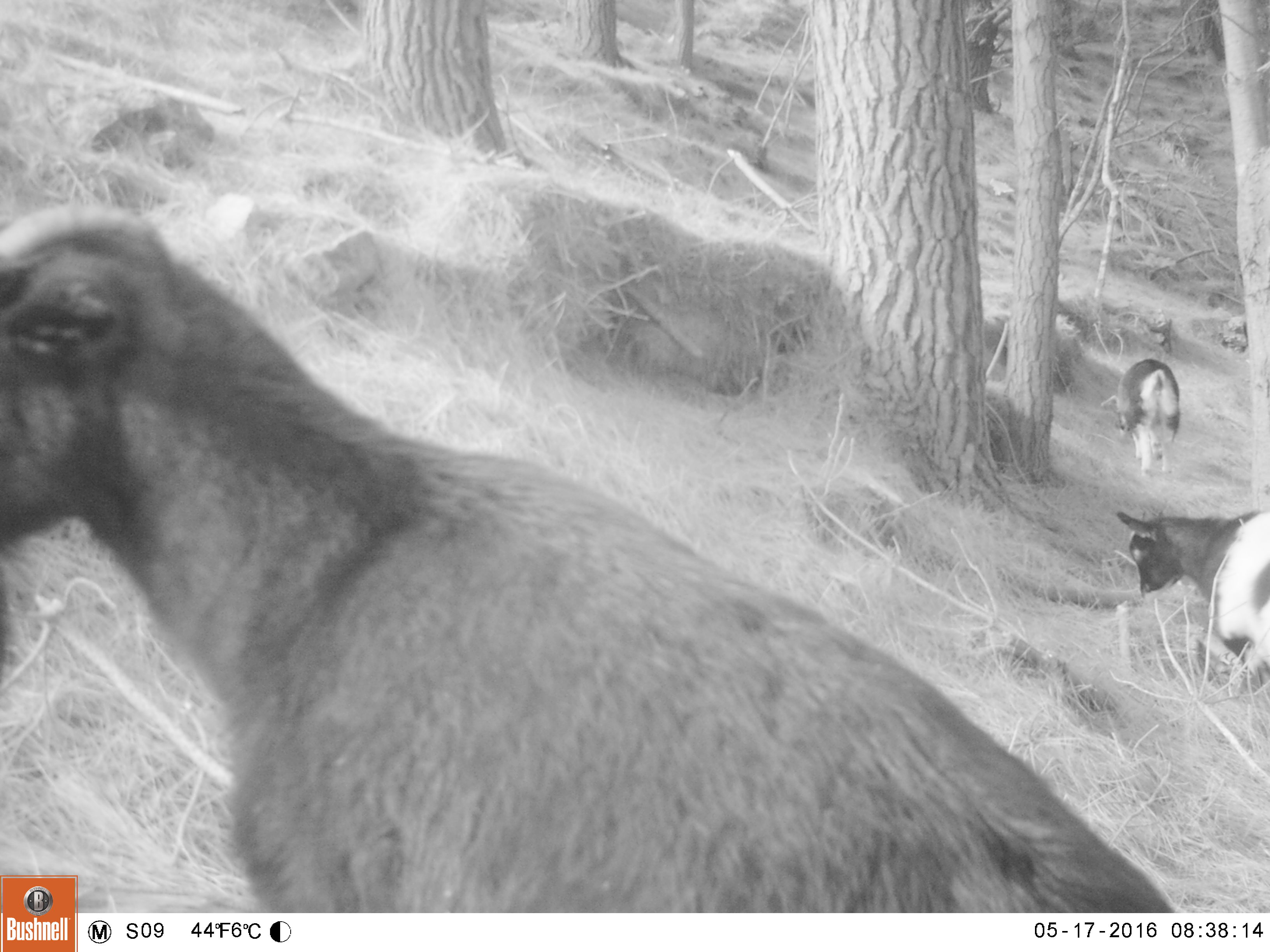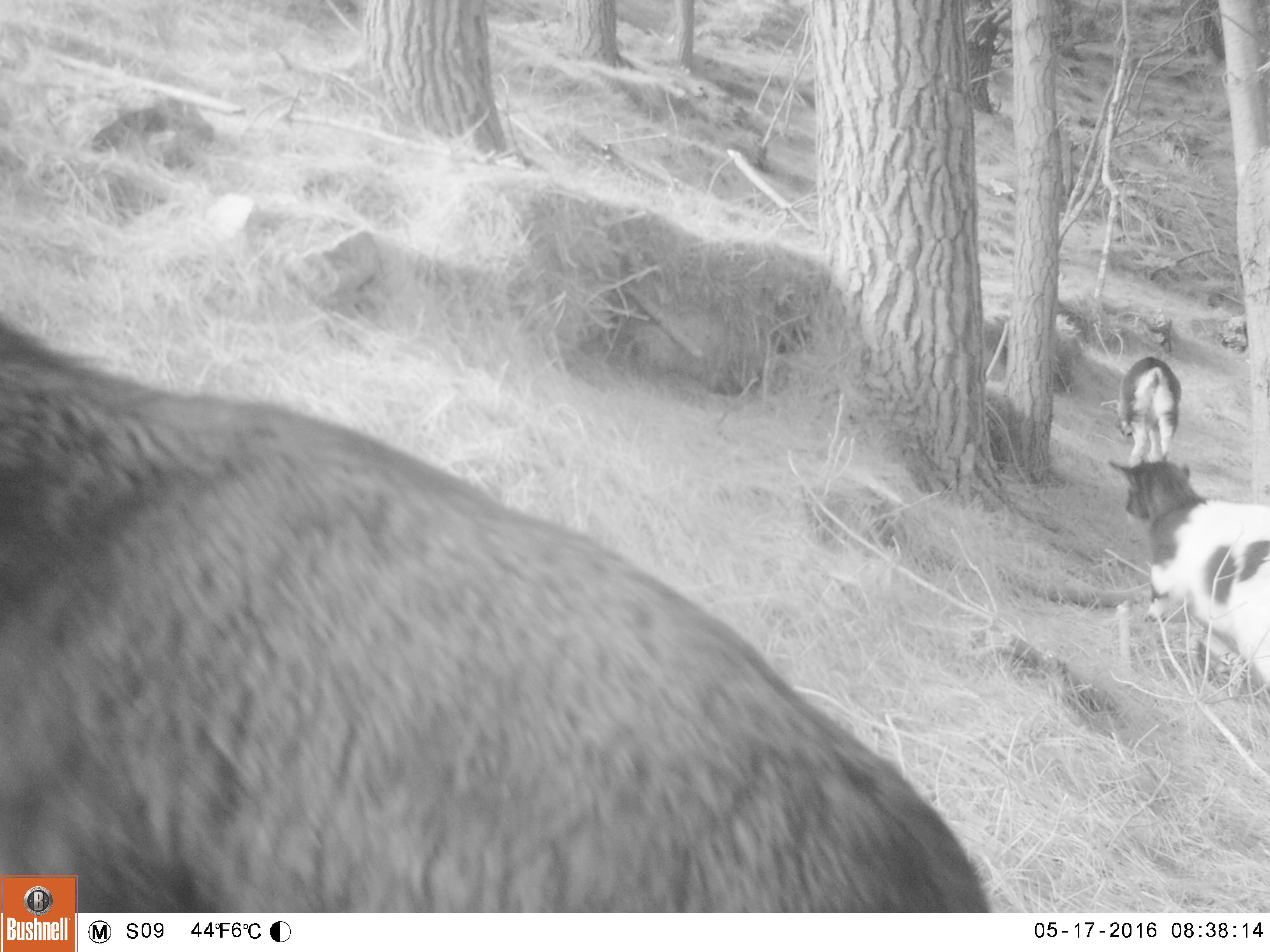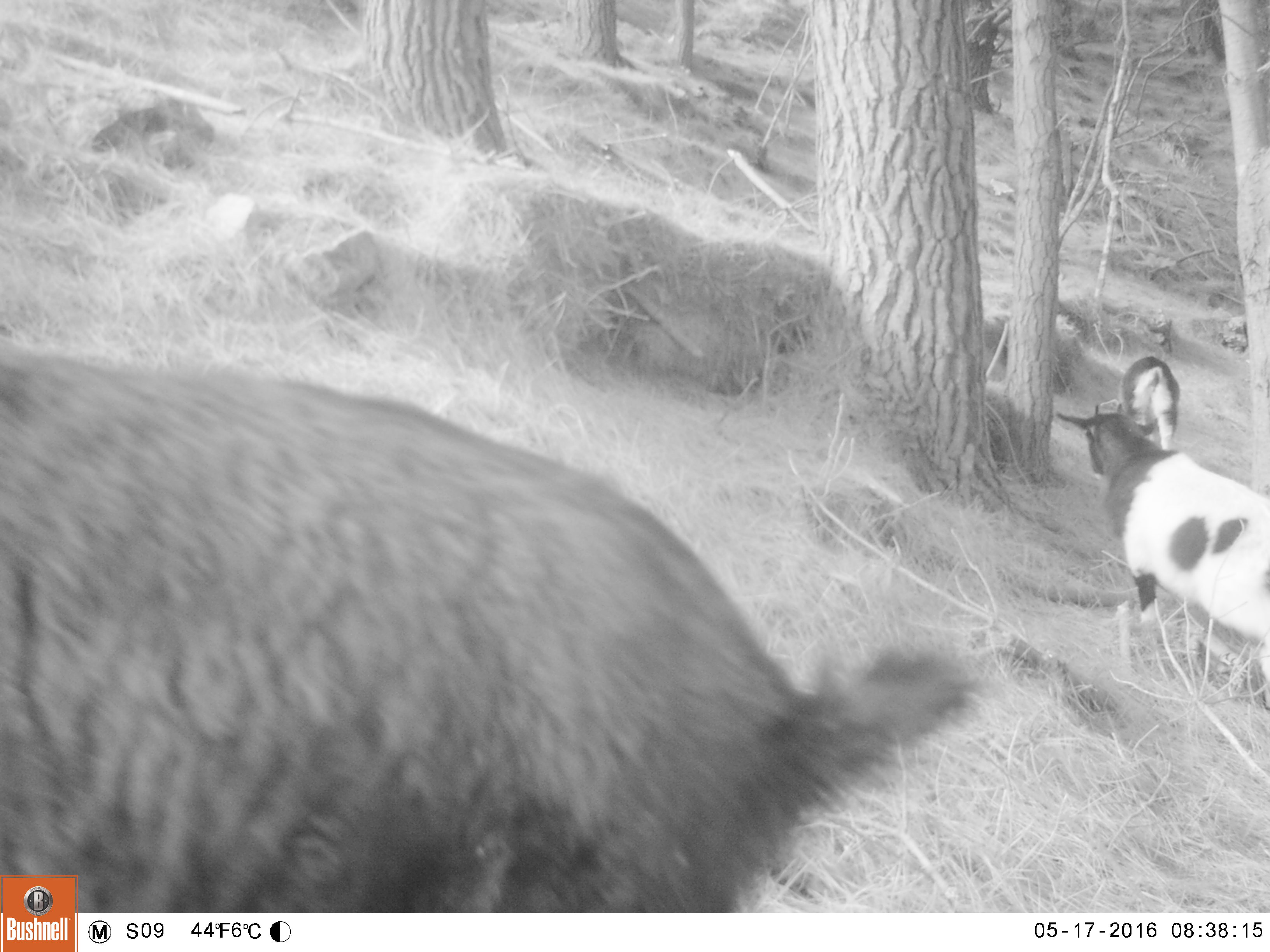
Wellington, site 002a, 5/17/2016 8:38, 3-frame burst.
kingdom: Animalia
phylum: Chordata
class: Mammalia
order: Artiodactyla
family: Bovidae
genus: Capra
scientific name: Capra hircus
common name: goat